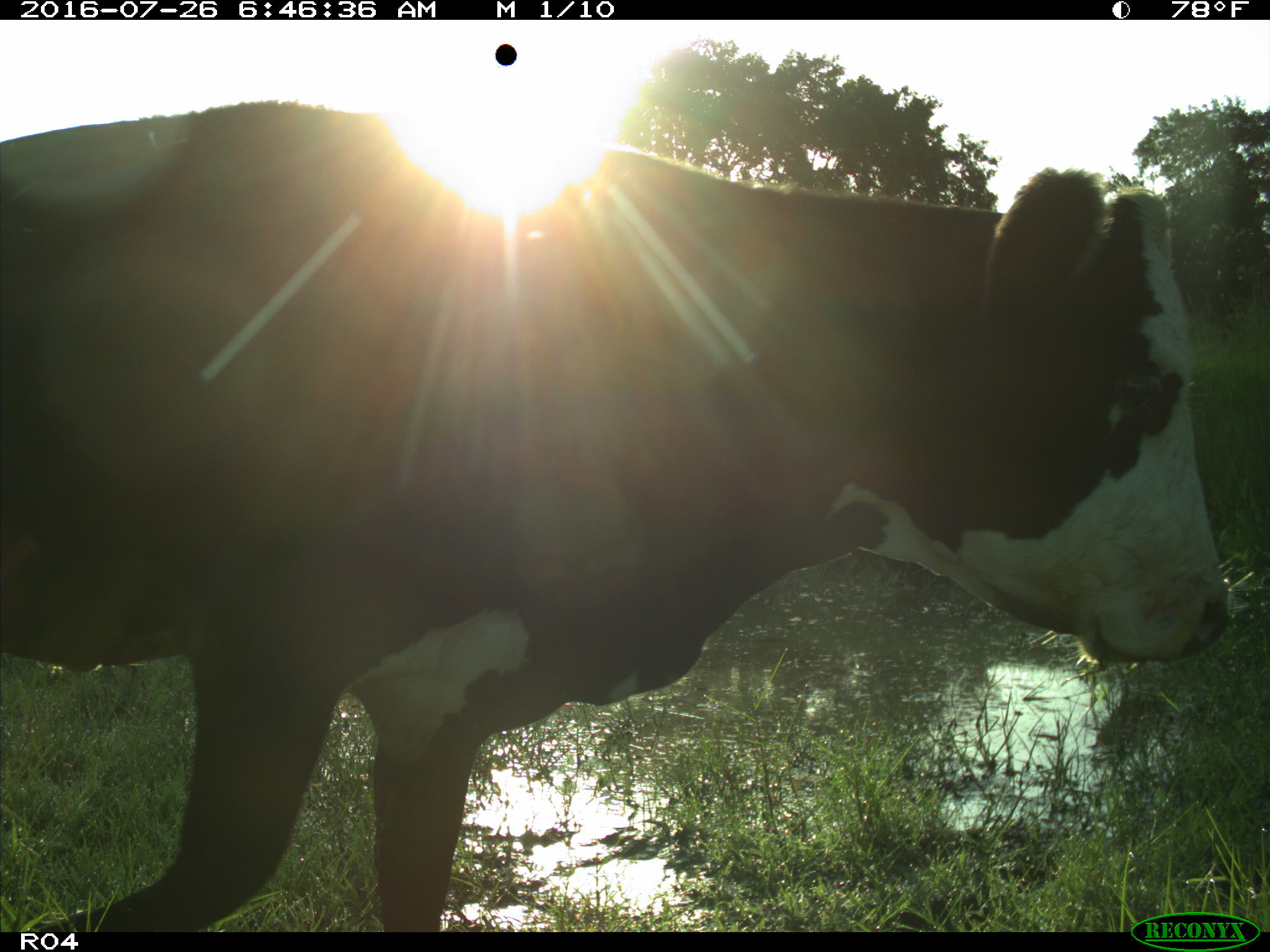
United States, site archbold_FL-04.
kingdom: Animalia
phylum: Chordata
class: Mammalia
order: Artiodactyla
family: Bovidae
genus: Bos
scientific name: Bos taurus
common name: domestic cow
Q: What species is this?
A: Bos taurus (domestic cow).